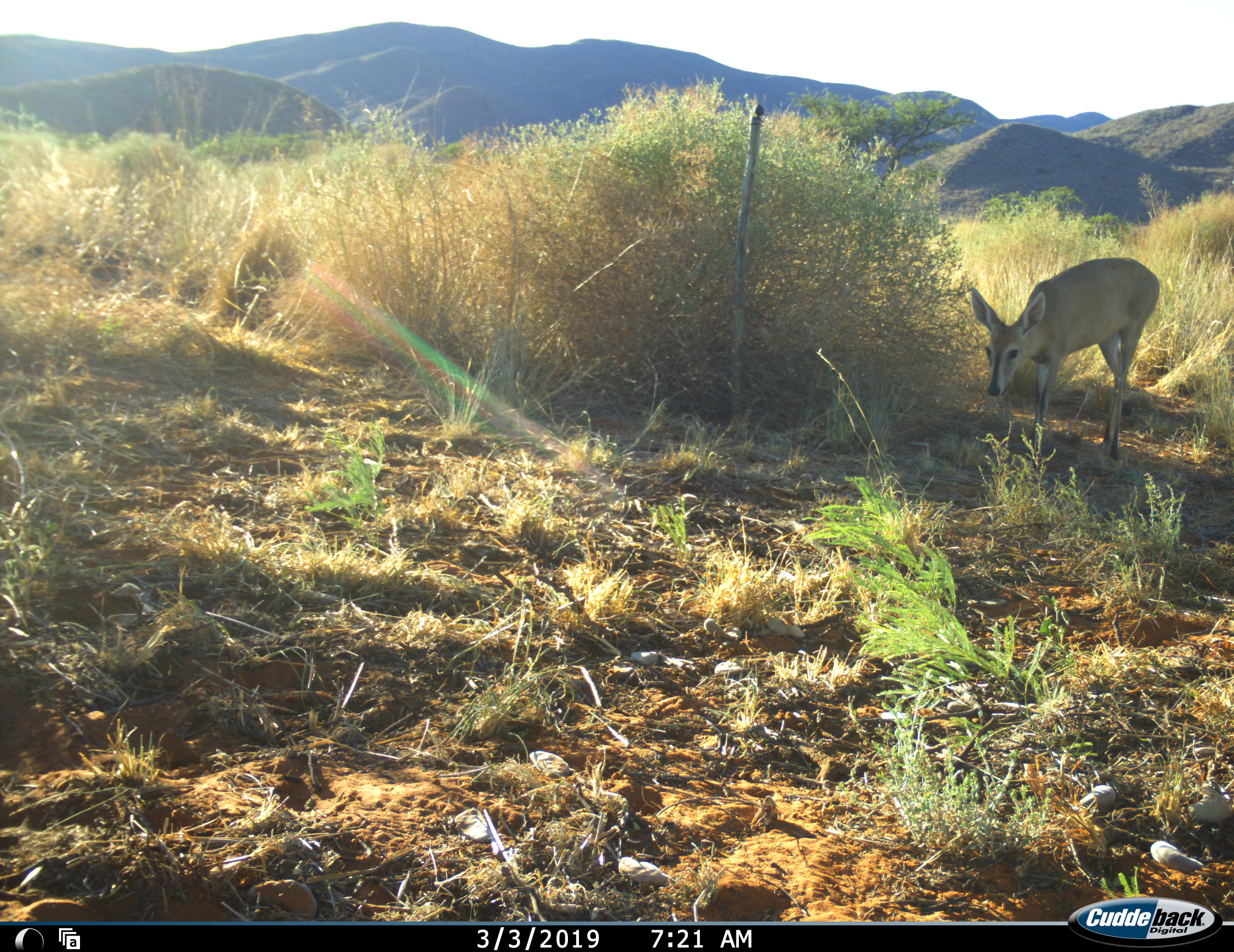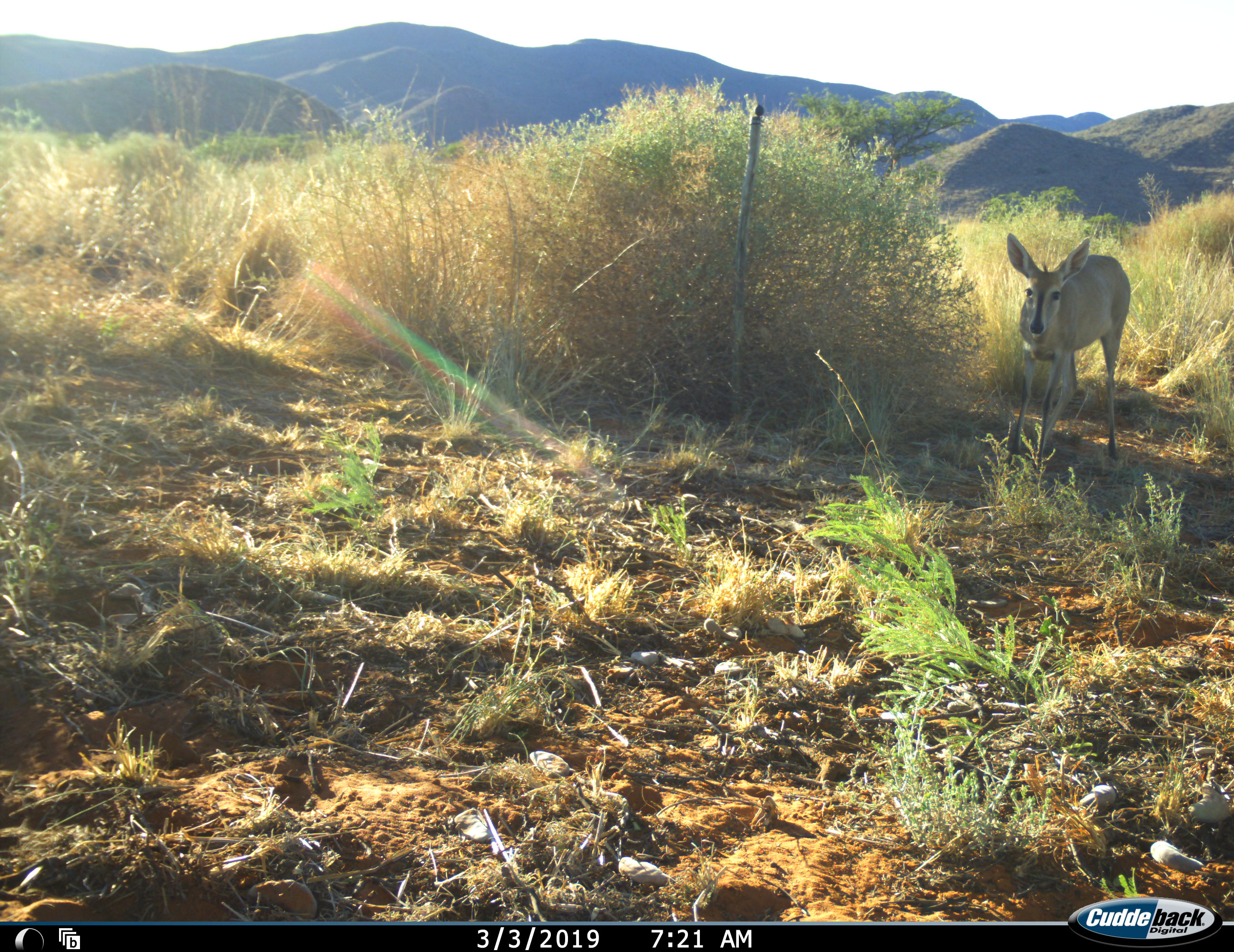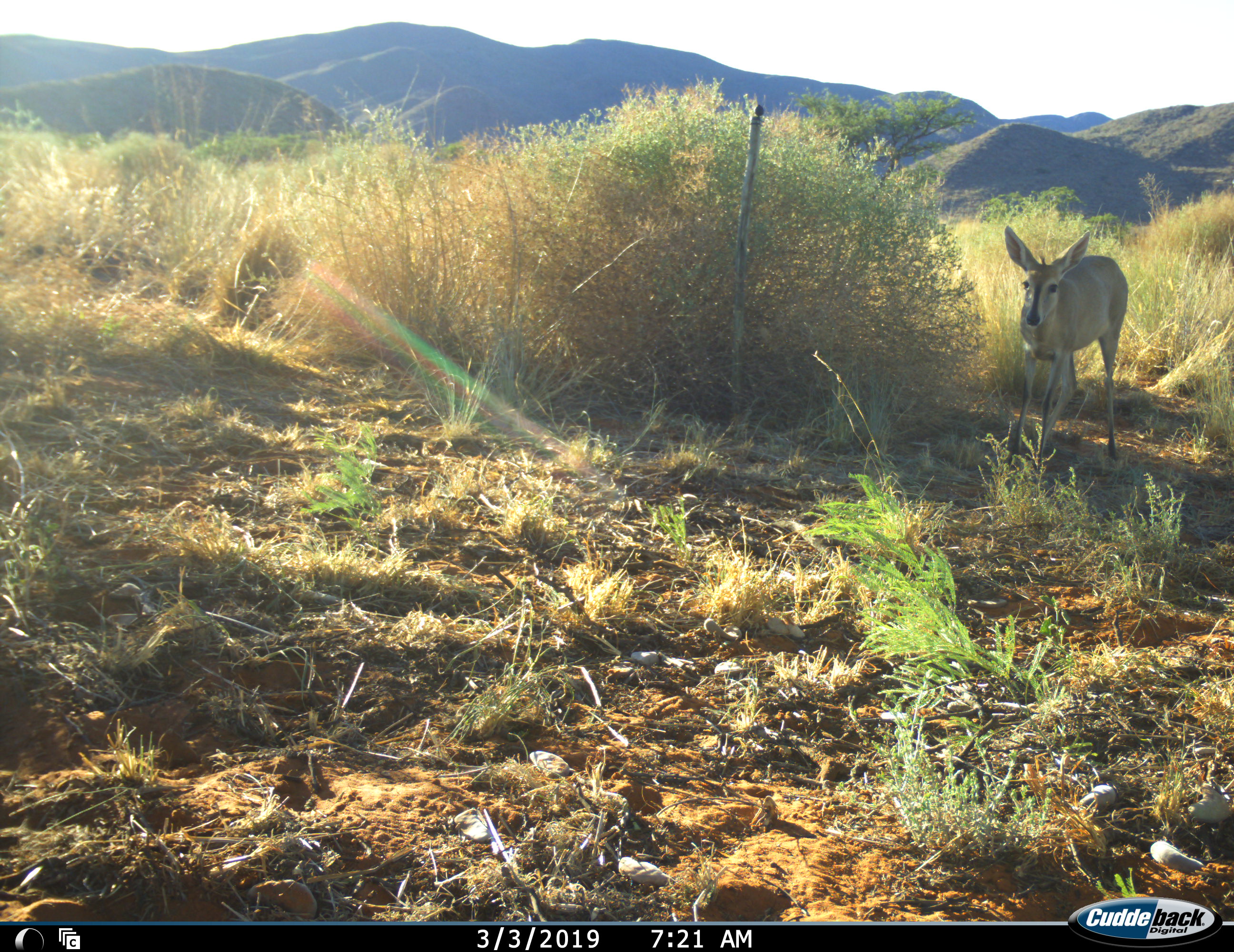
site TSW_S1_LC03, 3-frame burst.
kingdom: Animalia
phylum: Chordata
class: Mammalia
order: Artiodactyla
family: Bovidae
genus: Sylvicapra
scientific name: Sylvicapra grimmia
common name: common duiker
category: duikercommongrey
Duikercommongrey (common duiker) (Sylvicapra grimmia), count 1. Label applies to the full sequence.